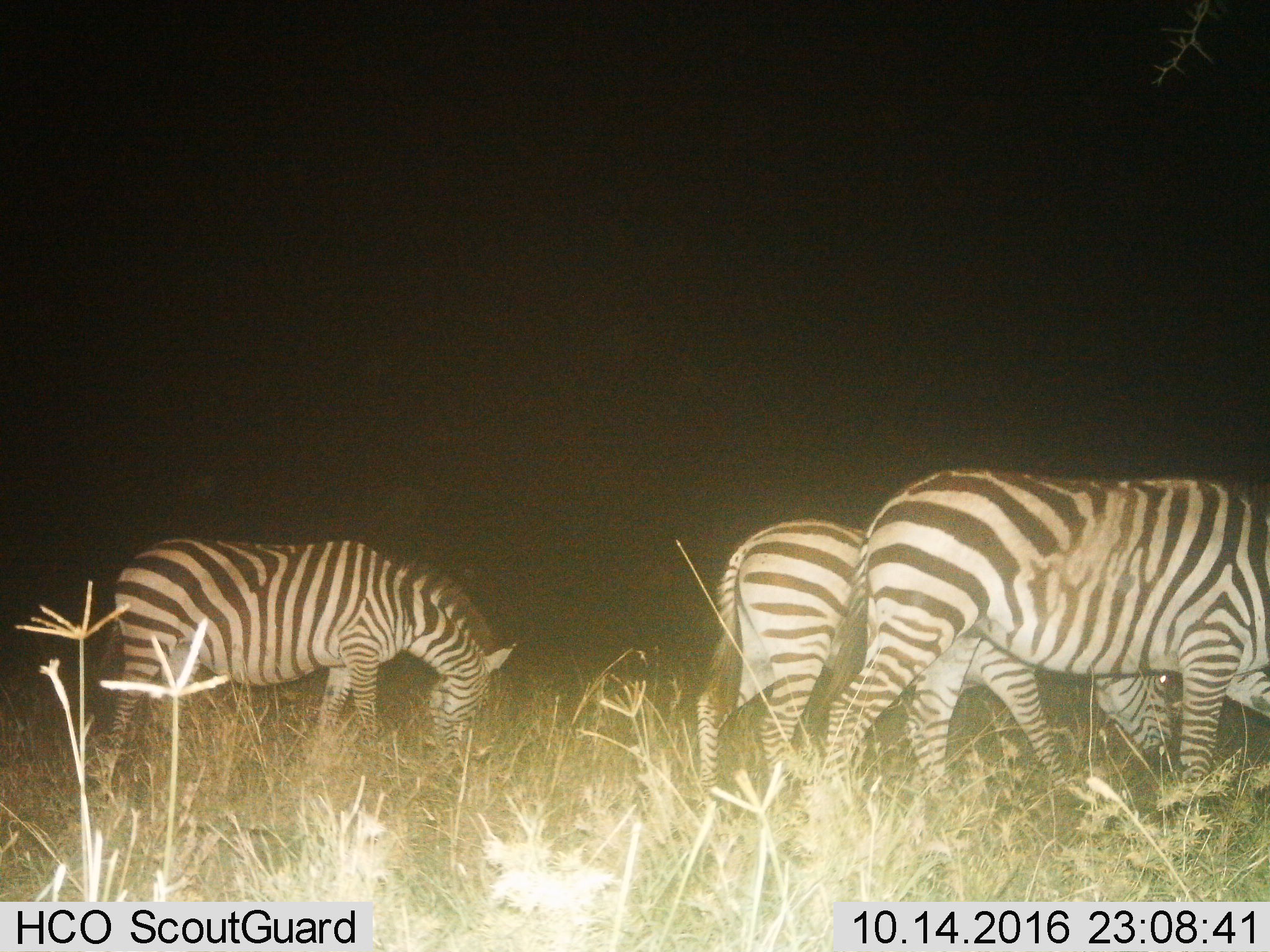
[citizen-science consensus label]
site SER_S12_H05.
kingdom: Animalia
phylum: Chordata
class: Mammalia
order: Perissodactyla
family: Equidae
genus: Equus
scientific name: Equus quagga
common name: plains zebra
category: zebraplains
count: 3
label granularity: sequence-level